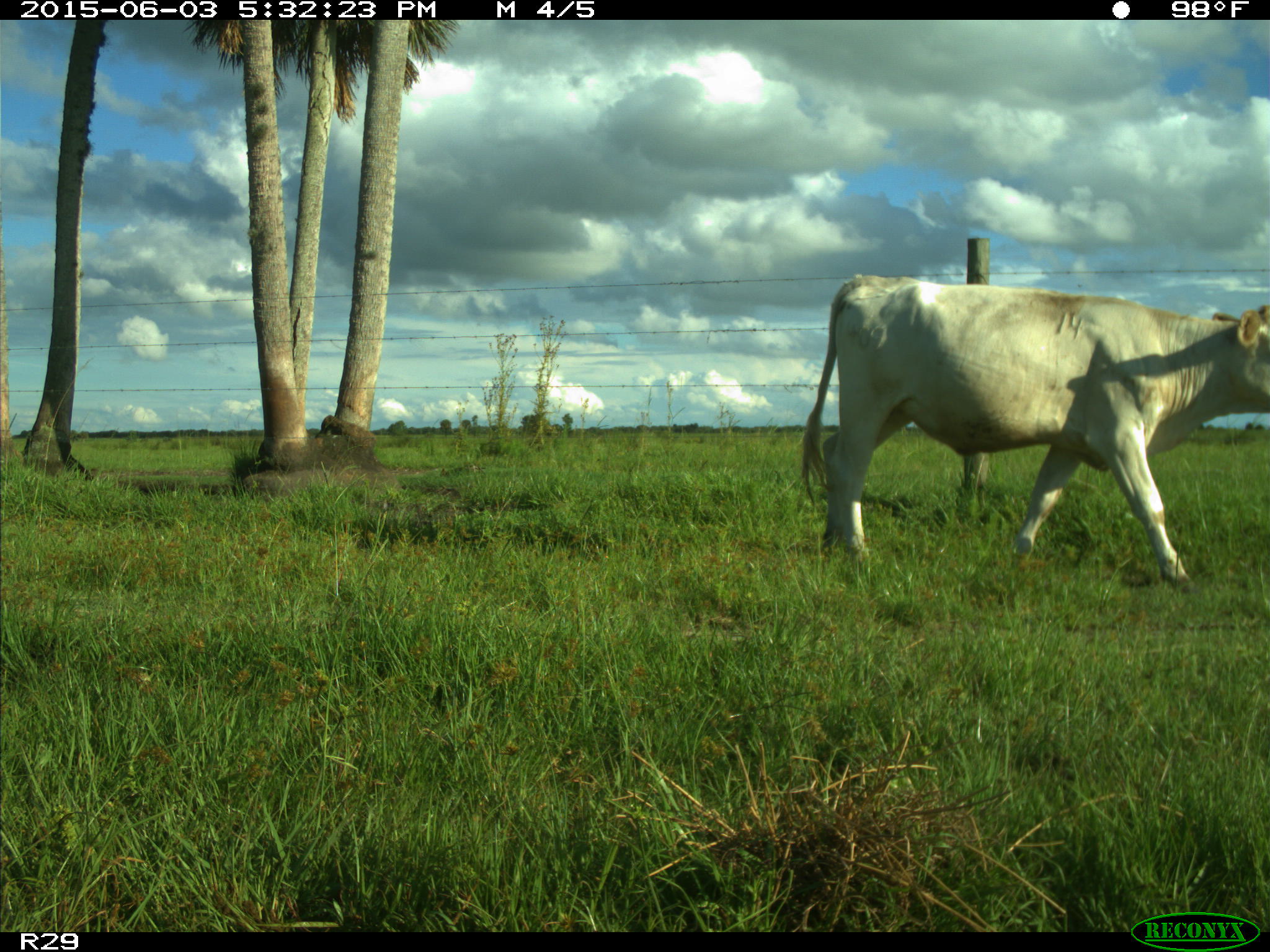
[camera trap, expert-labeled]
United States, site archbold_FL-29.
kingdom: Animalia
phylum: Chordata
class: Mammalia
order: Artiodactyla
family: Bovidae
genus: Bos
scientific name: Bos taurus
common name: domestic cow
Bos taurus (domestic cow).